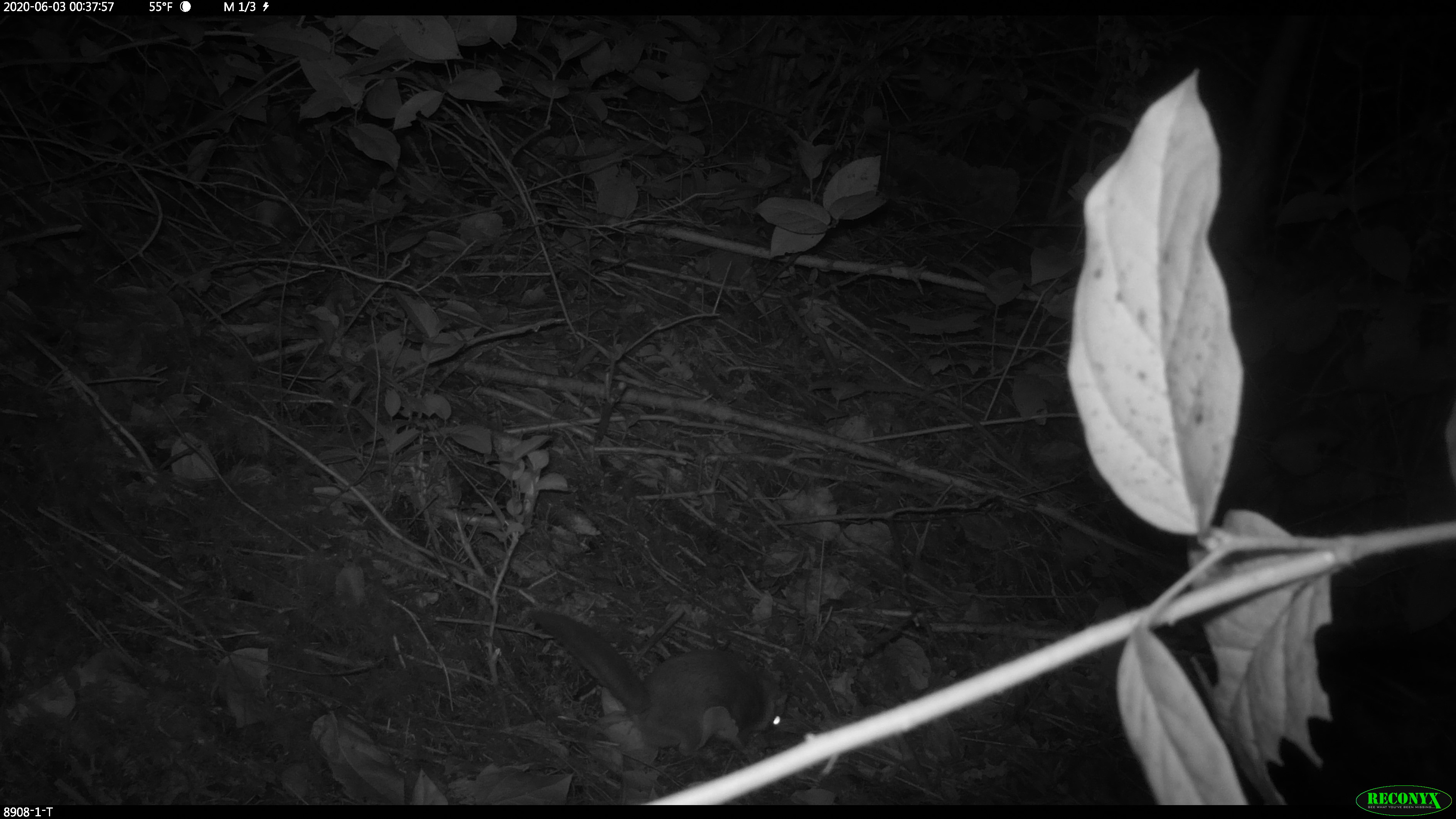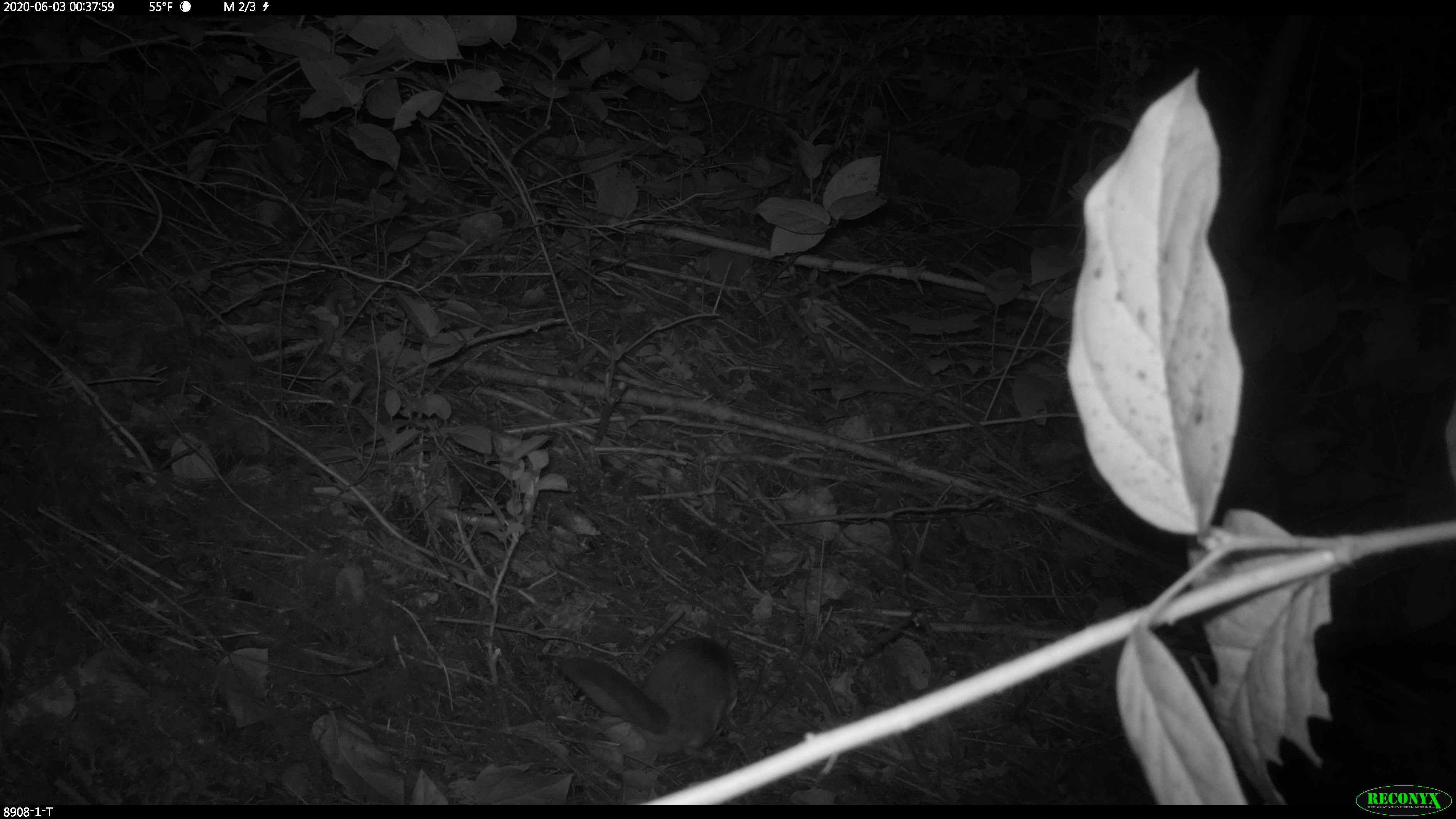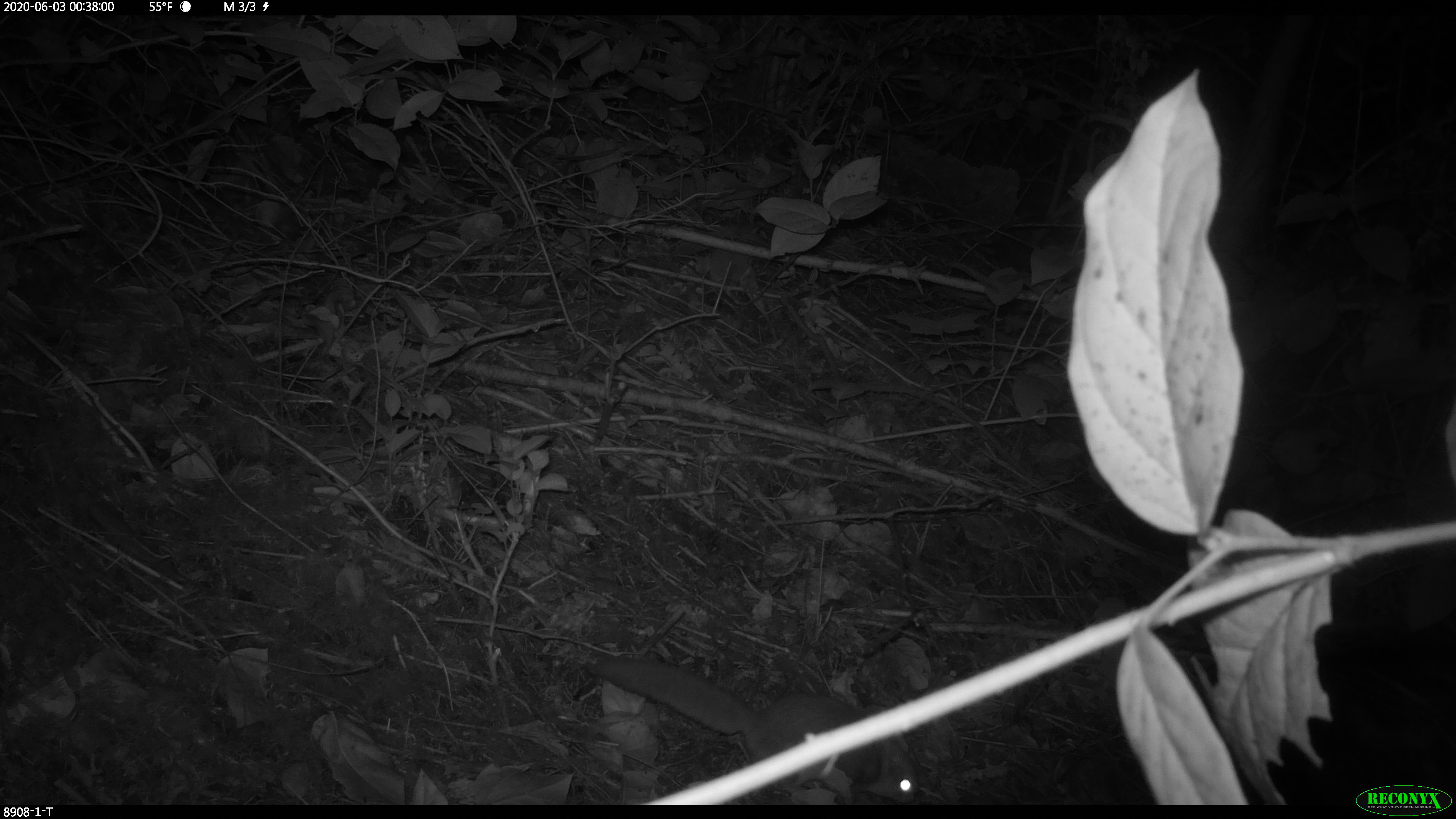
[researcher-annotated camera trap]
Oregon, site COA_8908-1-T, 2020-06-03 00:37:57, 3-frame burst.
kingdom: Animalia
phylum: Chordata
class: Mammalia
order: Rodentia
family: Sciuridae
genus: Glaucomys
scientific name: Glaucomys oregonensis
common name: humboldt's flying squirrel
Humboldt's flying squirrel (Glaucomys oregonensis).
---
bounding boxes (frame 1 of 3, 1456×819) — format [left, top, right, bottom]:
humboldt's flying squirrel: [514, 603, 794, 764]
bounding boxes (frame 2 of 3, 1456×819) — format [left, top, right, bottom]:
humboldt's flying squirrel: [542, 630, 750, 767]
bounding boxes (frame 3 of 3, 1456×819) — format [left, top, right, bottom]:
humboldt's flying squirrel: [579, 655, 929, 800]